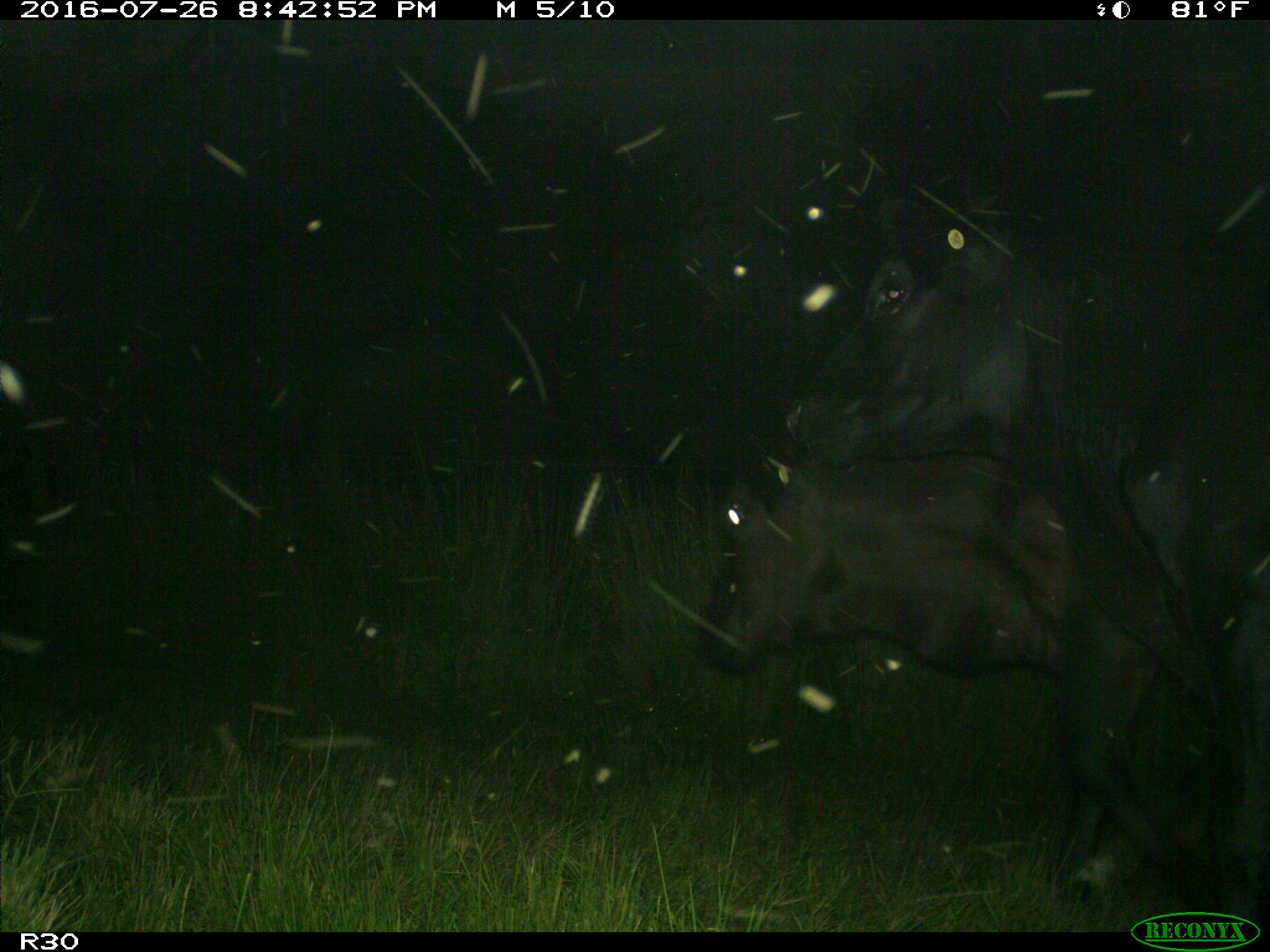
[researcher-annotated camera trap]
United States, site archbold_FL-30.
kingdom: Animalia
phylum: Chordata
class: Mammalia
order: Artiodactyla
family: Bovidae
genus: Bos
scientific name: Bos taurus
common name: domestic cow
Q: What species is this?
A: Bos taurus (domestic cow).